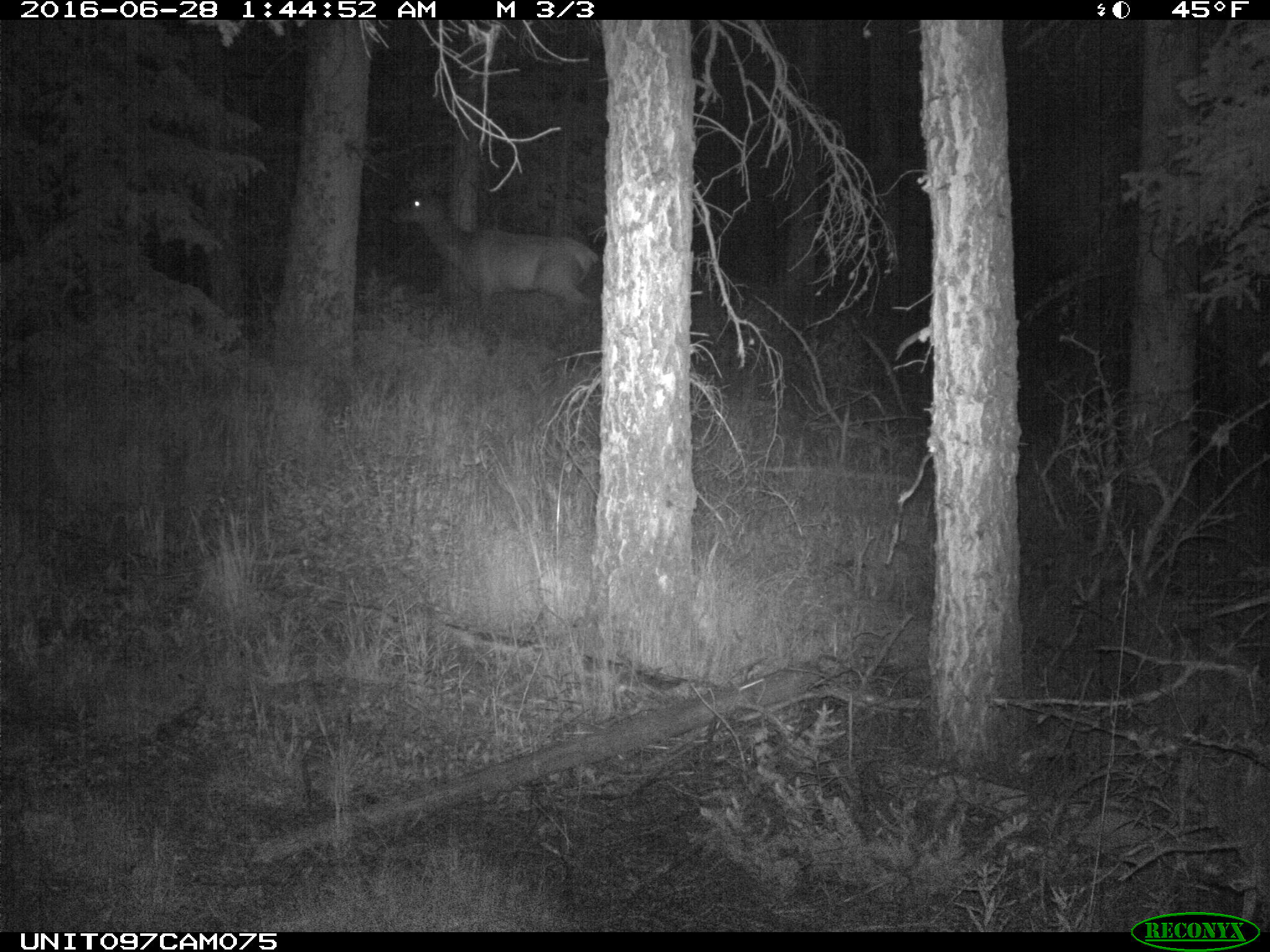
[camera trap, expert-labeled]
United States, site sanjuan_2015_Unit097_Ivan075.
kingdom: Animalia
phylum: Chordata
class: Mammalia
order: Artiodactyla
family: Cervidae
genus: Cervus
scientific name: Cervus elaphus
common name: red deer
Cervus elaphus (red deer).